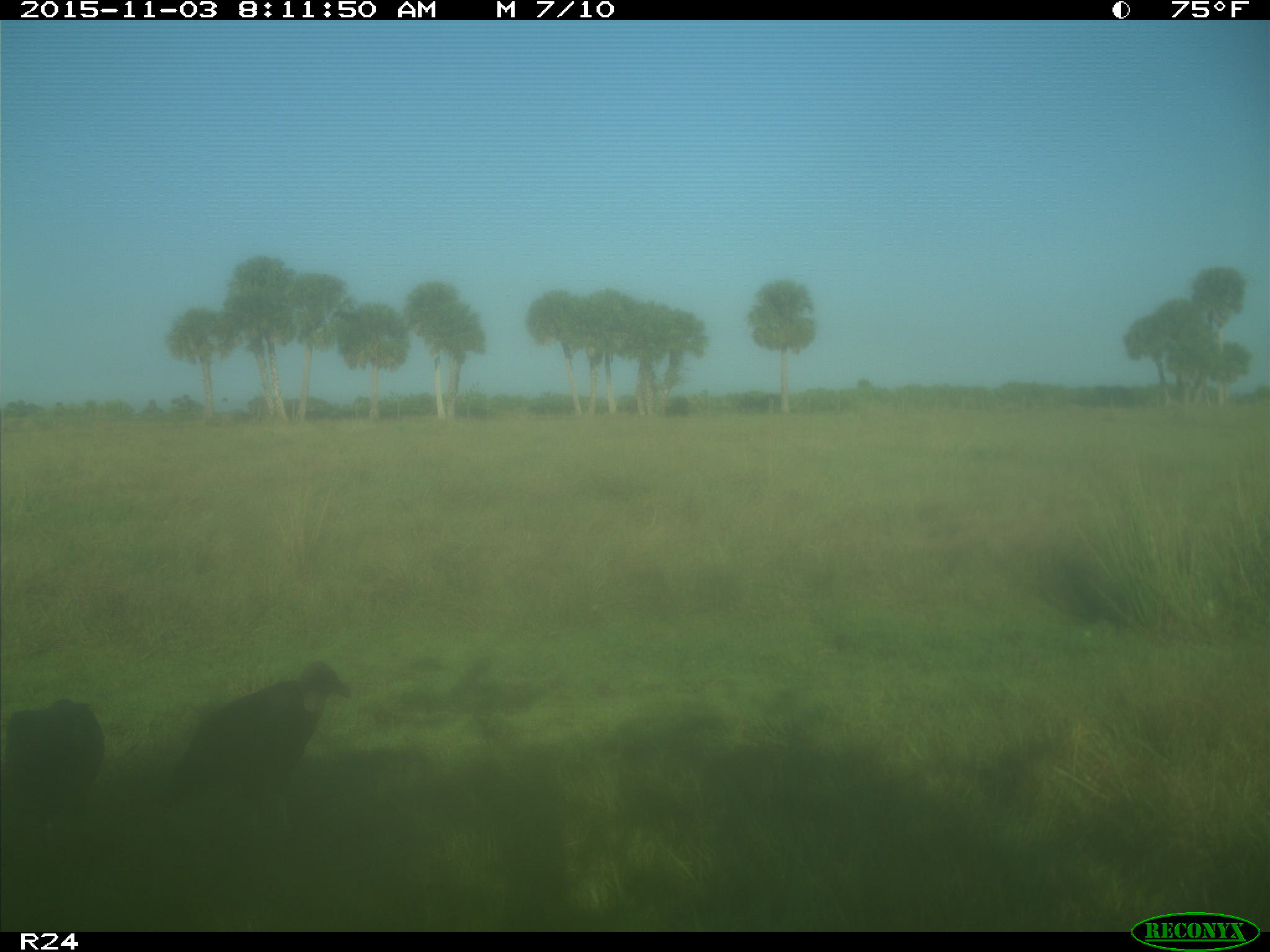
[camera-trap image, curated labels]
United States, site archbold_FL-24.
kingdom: Animalia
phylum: Chordata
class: Aves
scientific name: Aves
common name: birds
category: unidentified bird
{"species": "unidentified bird (birds) (Aves)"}